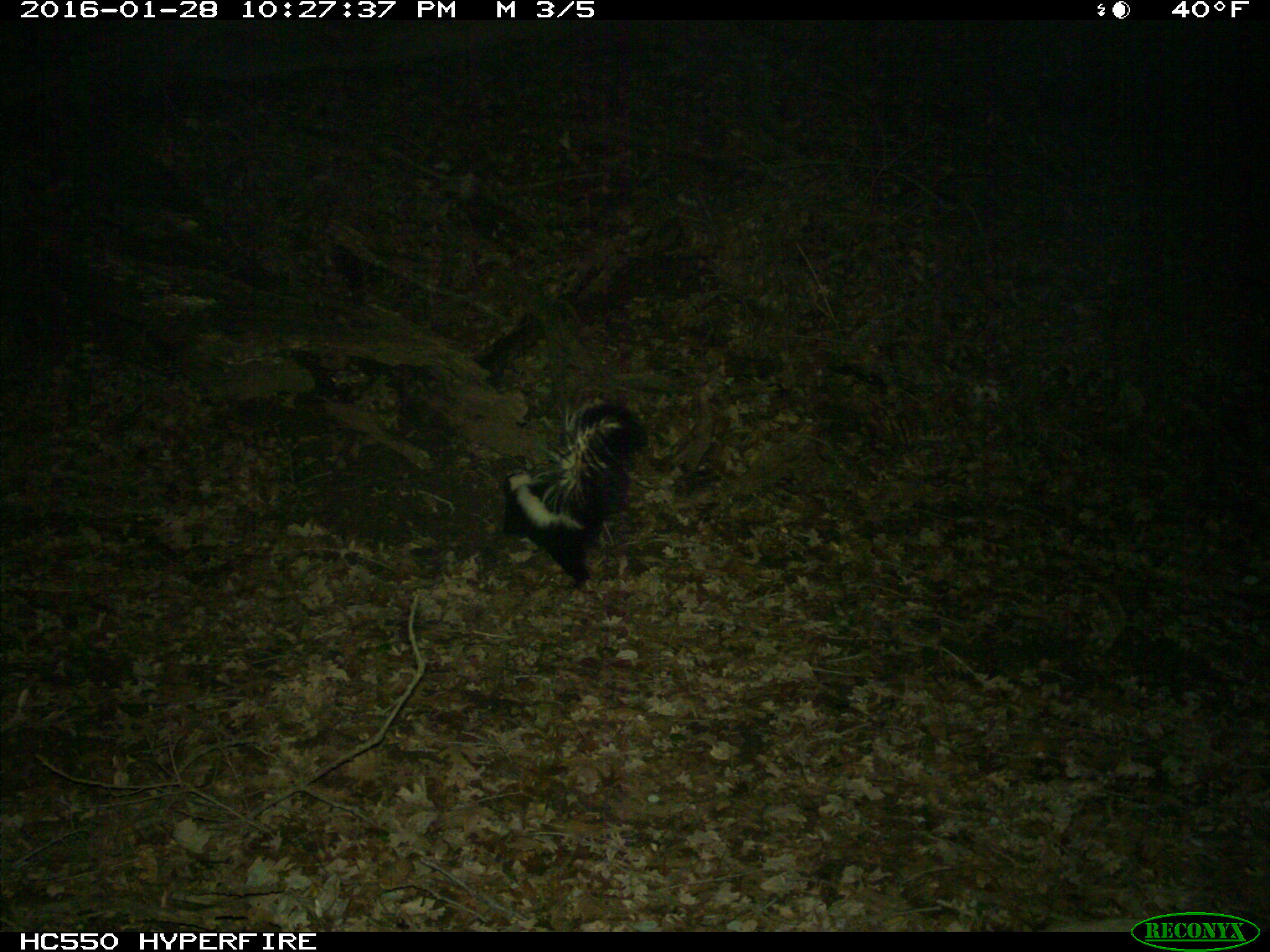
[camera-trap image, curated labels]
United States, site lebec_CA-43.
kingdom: Animalia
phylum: Chordata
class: Mammalia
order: Carnivora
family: Mephitidae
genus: Mephitis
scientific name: Mephitis mephitis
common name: striped skunk